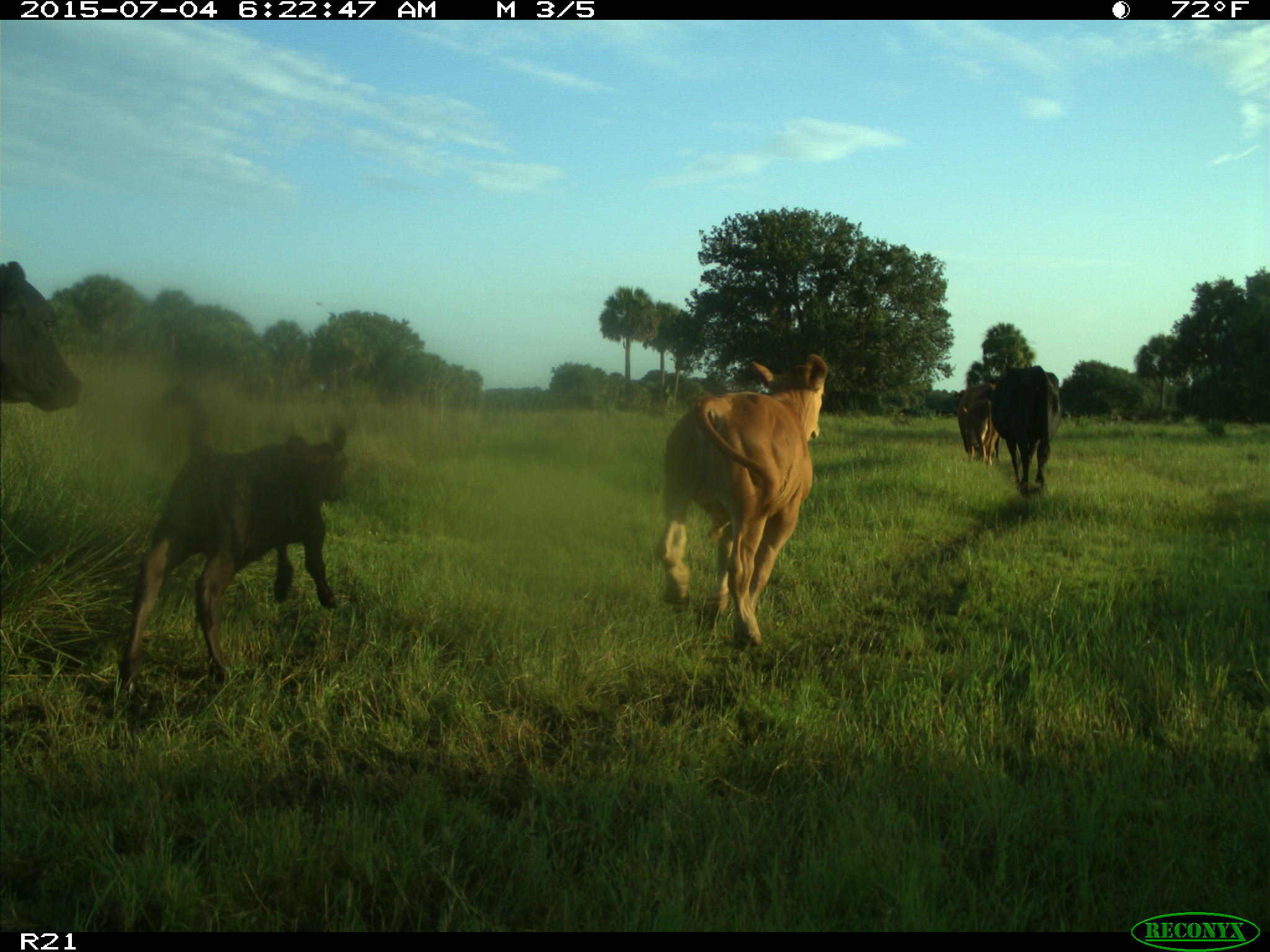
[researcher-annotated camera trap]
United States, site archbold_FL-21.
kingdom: Animalia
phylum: Chordata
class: Mammalia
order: Artiodactyla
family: Bovidae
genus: Bos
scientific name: Bos taurus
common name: domestic cow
Bos taurus (domestic cow).